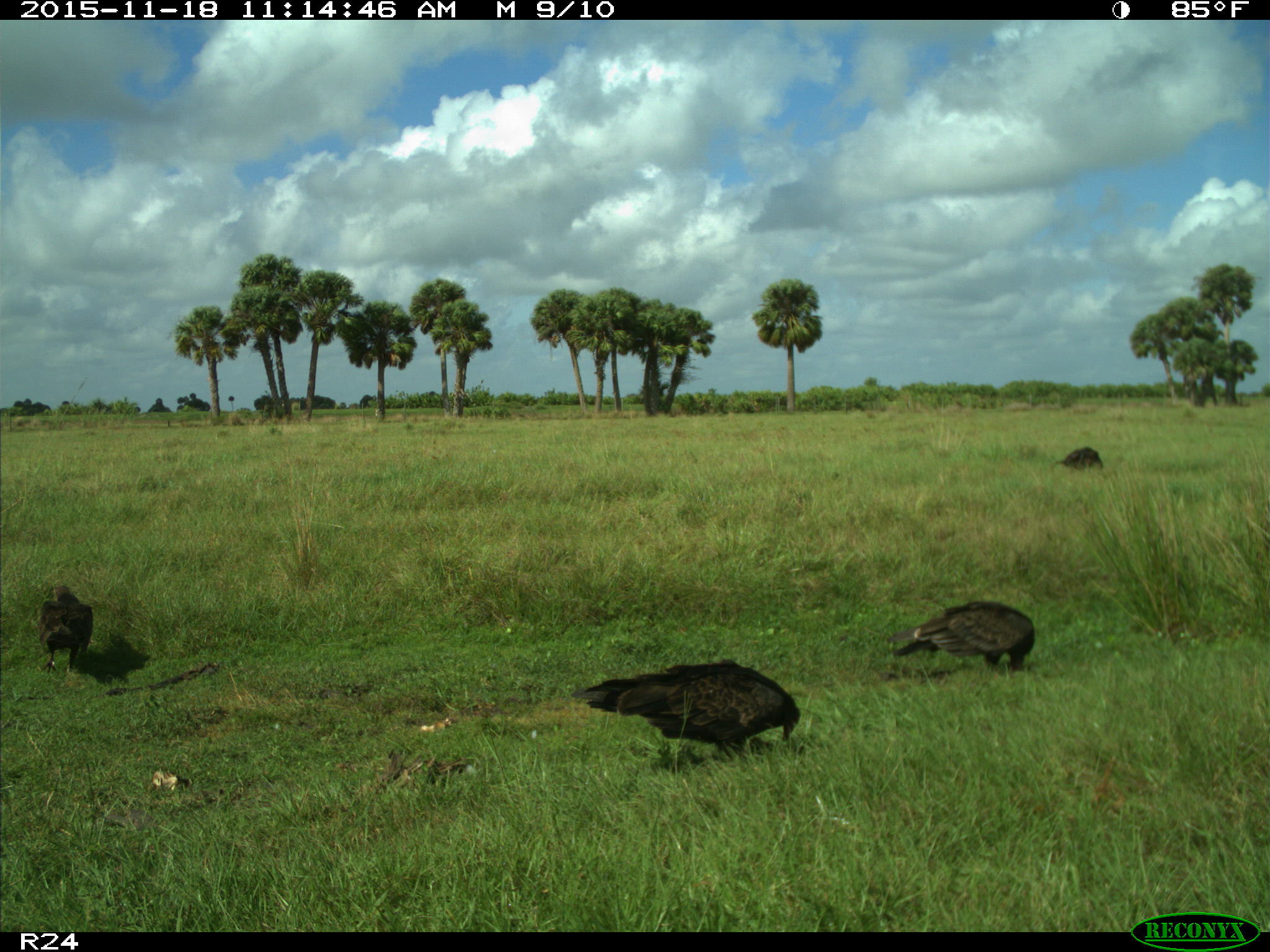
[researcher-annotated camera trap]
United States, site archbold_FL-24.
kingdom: Animalia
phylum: Chordata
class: Aves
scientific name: Aves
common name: birds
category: unidentified bird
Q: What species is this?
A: Unidentified bird (birds) (Aves).